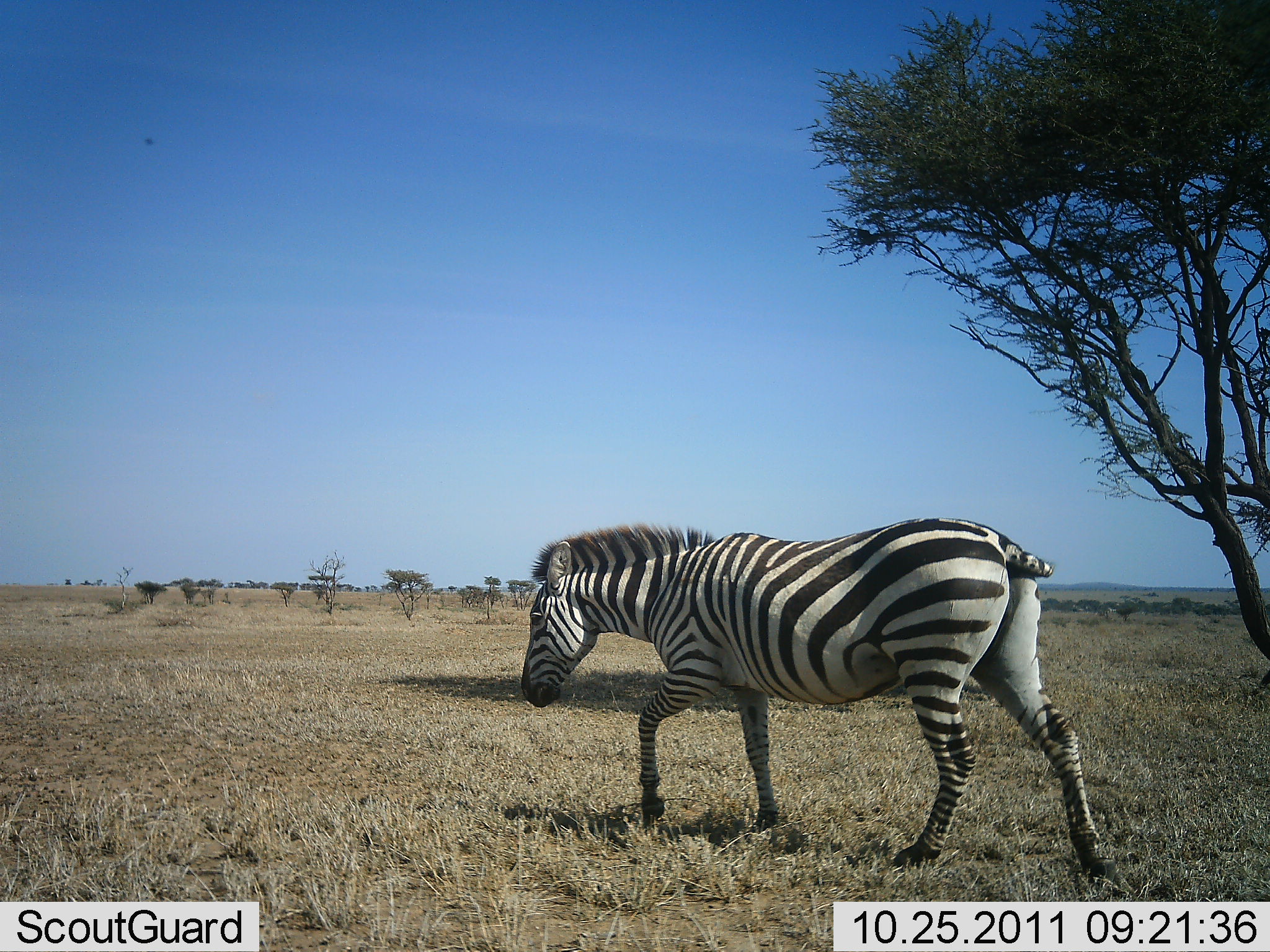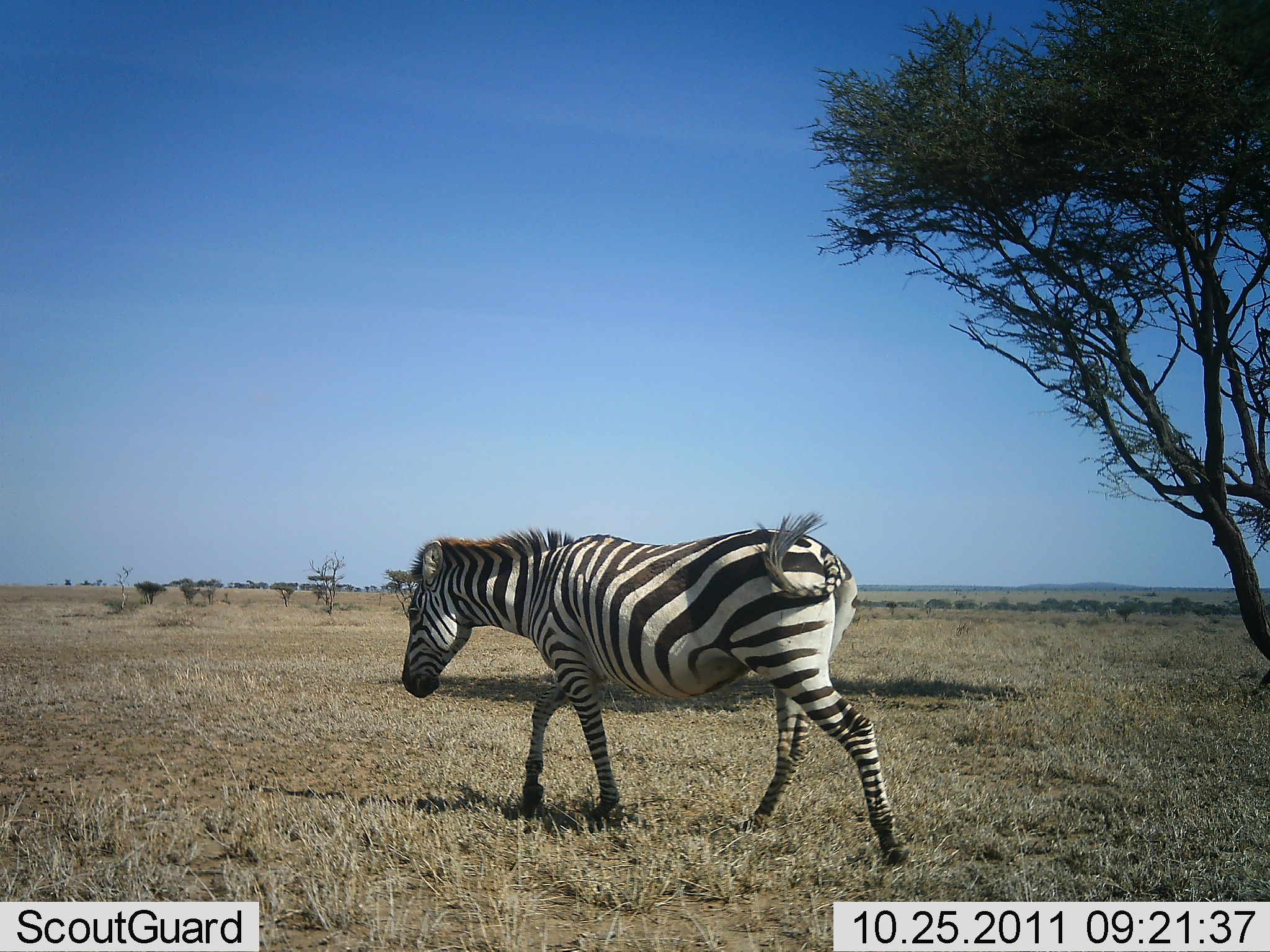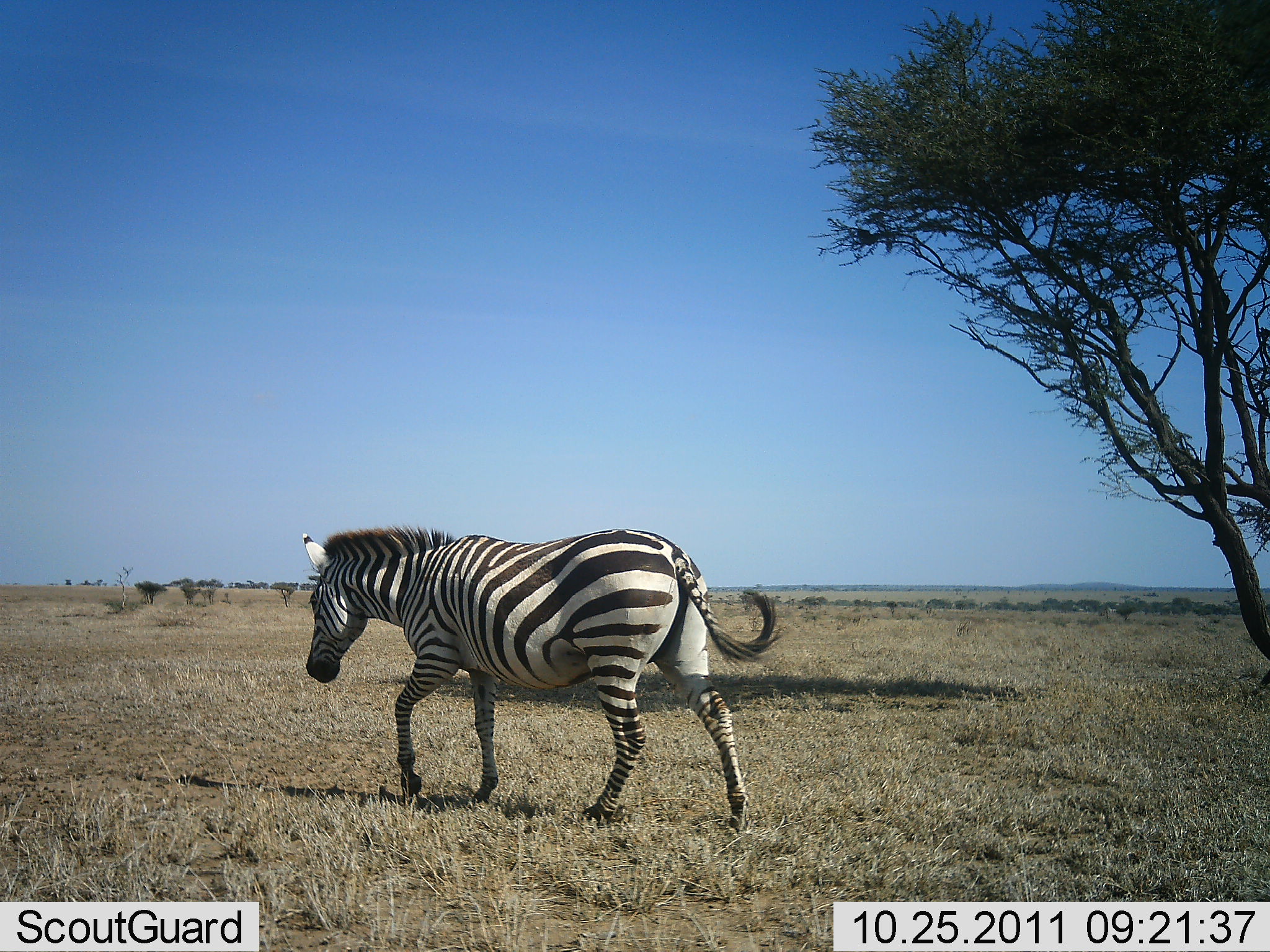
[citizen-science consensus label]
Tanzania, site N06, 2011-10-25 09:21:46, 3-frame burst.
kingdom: Animalia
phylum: Chordata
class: Mammalia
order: Perissodactyla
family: Equidae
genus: Equus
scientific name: Equus quagga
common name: plains zebra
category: zebra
Zebra (plains zebra) (Equus quagga), count 1. Behavior (volunteer vote fractions): standing 0%, resting 0%, moving 100%, interacting 0%. Young present (vote fraction): 0%. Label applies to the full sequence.